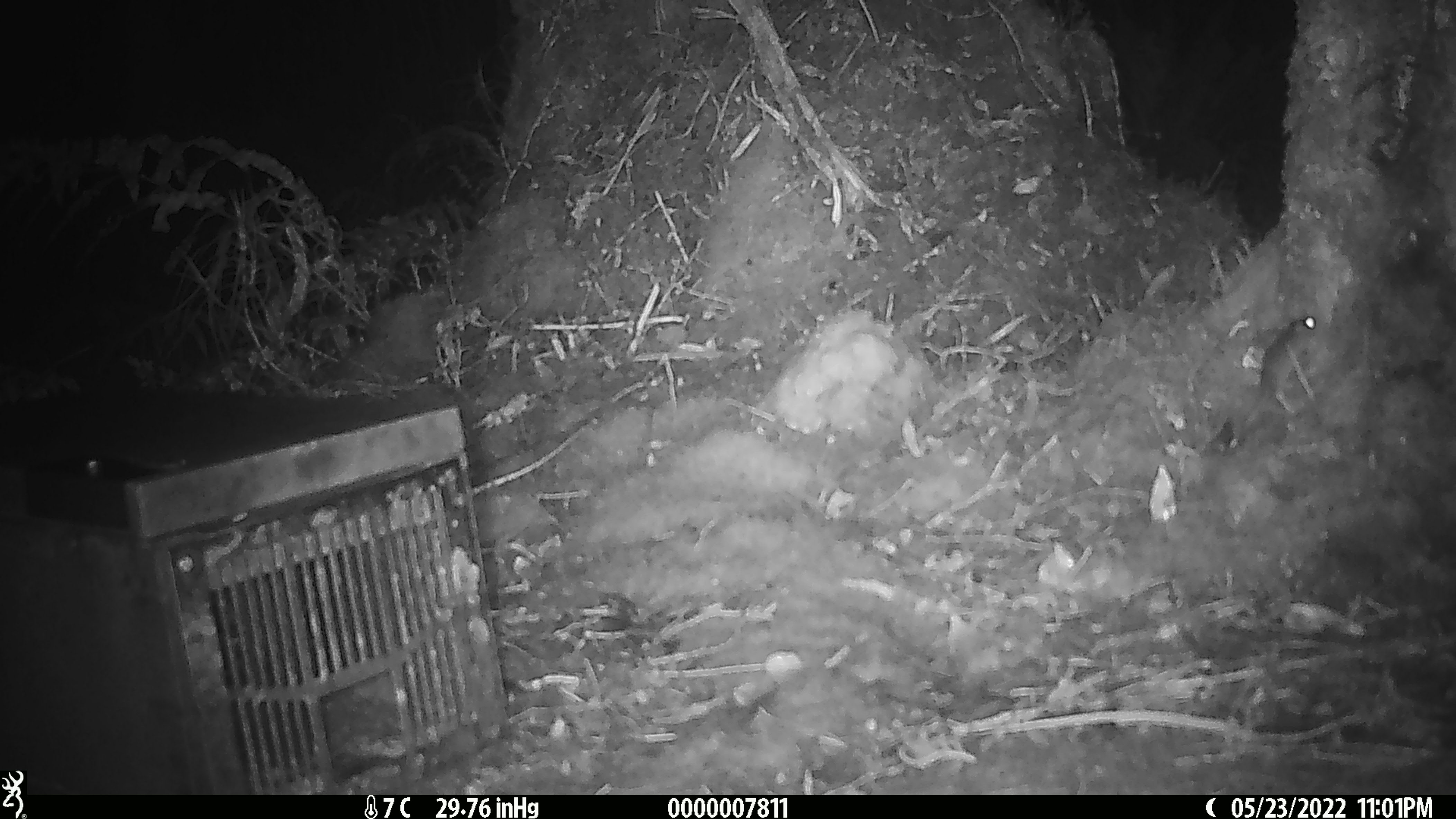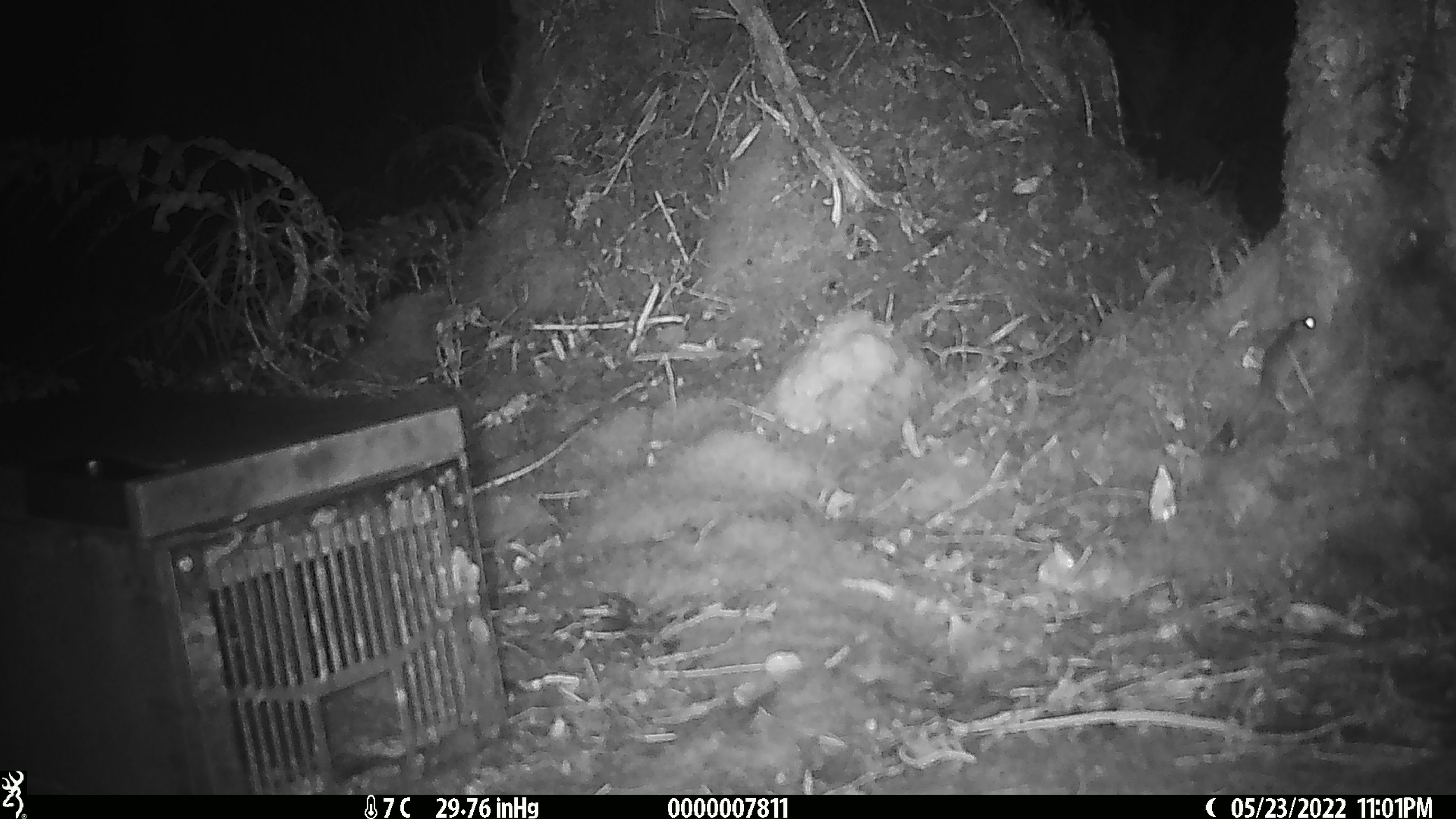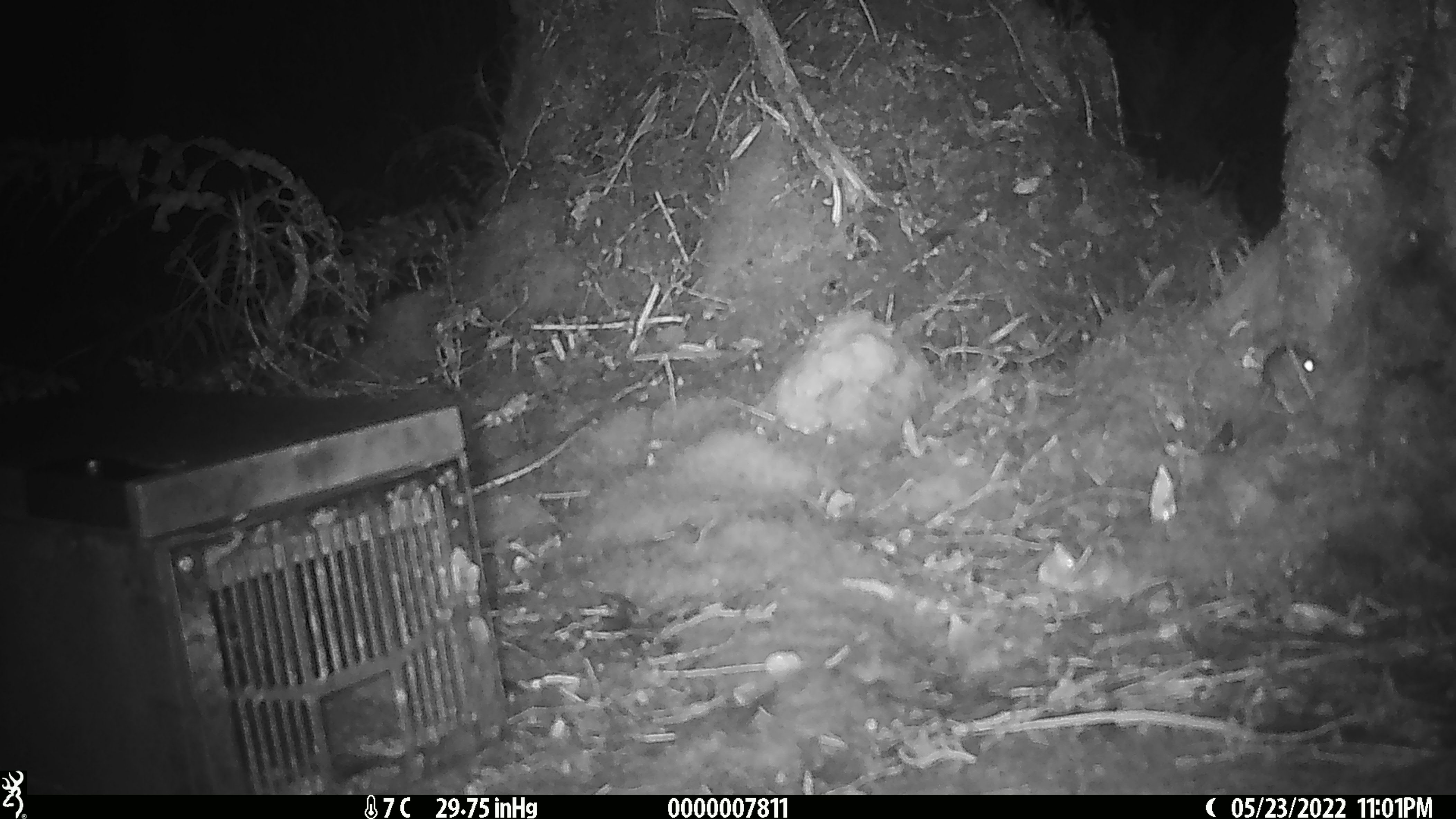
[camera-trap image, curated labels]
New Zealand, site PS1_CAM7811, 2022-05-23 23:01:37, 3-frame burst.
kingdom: Animalia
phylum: Chordata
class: Mammalia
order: Rodentia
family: Muridae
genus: Mus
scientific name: Mus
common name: mouse